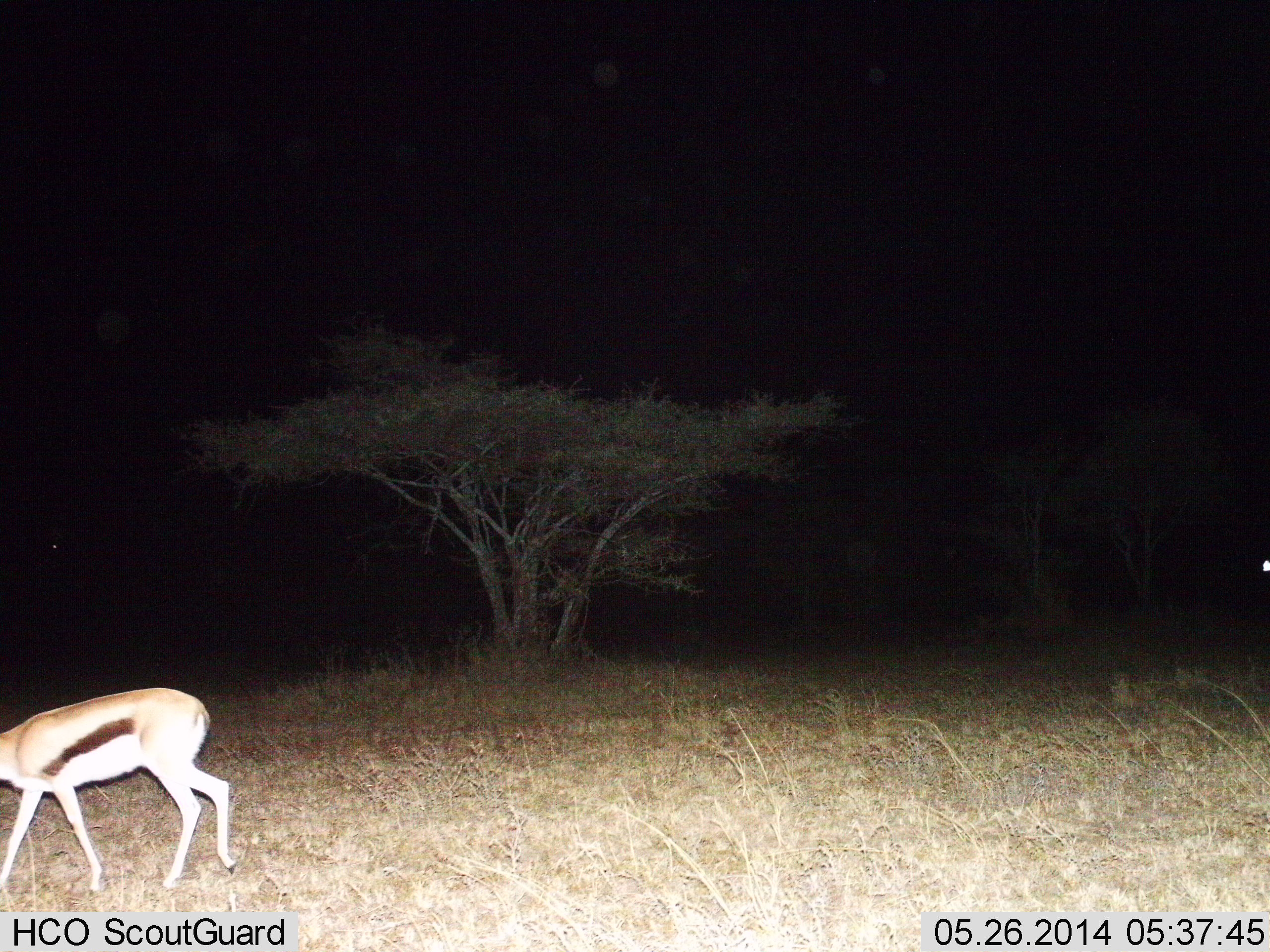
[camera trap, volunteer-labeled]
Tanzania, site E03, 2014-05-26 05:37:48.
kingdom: Animalia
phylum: Chordata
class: Mammalia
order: Artiodactyla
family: Bovidae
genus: Eudorcas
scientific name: Eudorcas thomsonii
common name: thomson's gazelle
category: gazellethomsons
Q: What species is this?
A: Gazellethomsons (thomson's gazelle) (Eudorcas thomsonii).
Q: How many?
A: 1.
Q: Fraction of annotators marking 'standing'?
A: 0%.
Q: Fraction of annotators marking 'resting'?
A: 0%.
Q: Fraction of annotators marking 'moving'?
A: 100%.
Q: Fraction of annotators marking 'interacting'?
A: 0%.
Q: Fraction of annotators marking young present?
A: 0%.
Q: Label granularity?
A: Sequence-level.